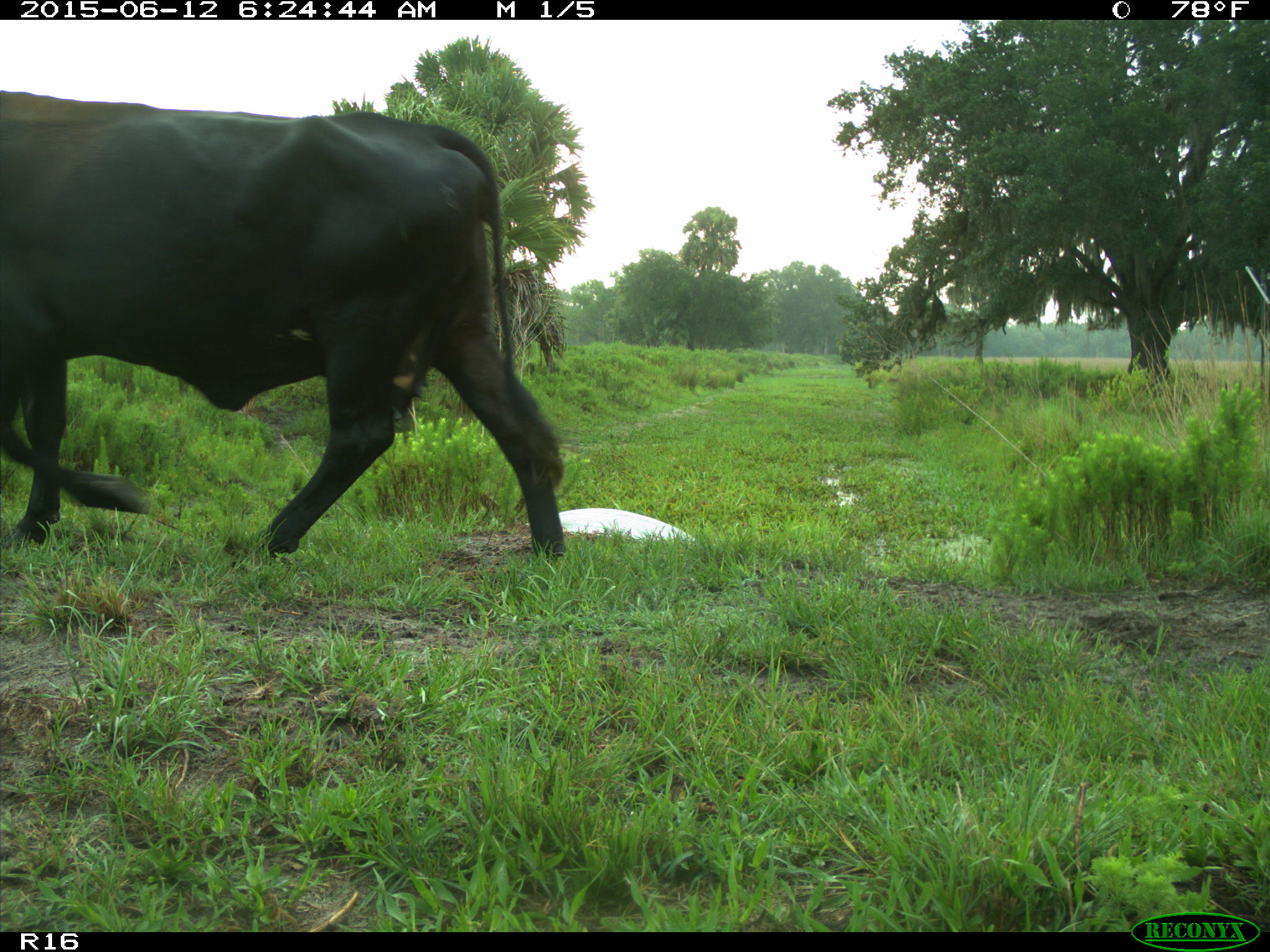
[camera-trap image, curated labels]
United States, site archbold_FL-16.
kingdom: Animalia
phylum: Chordata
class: Mammalia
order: Artiodactyla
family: Bovidae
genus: Bos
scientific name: Bos taurus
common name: domestic cow